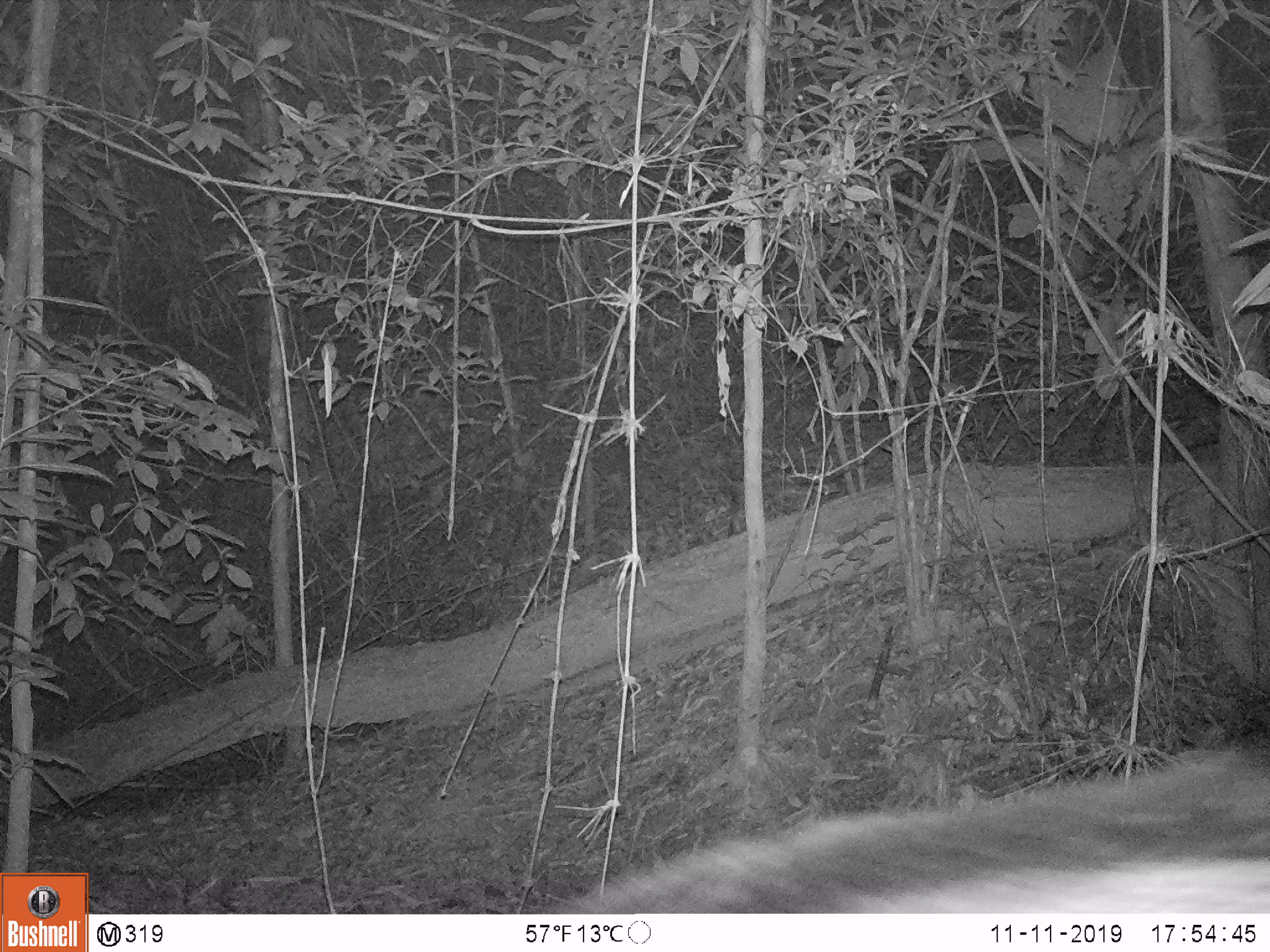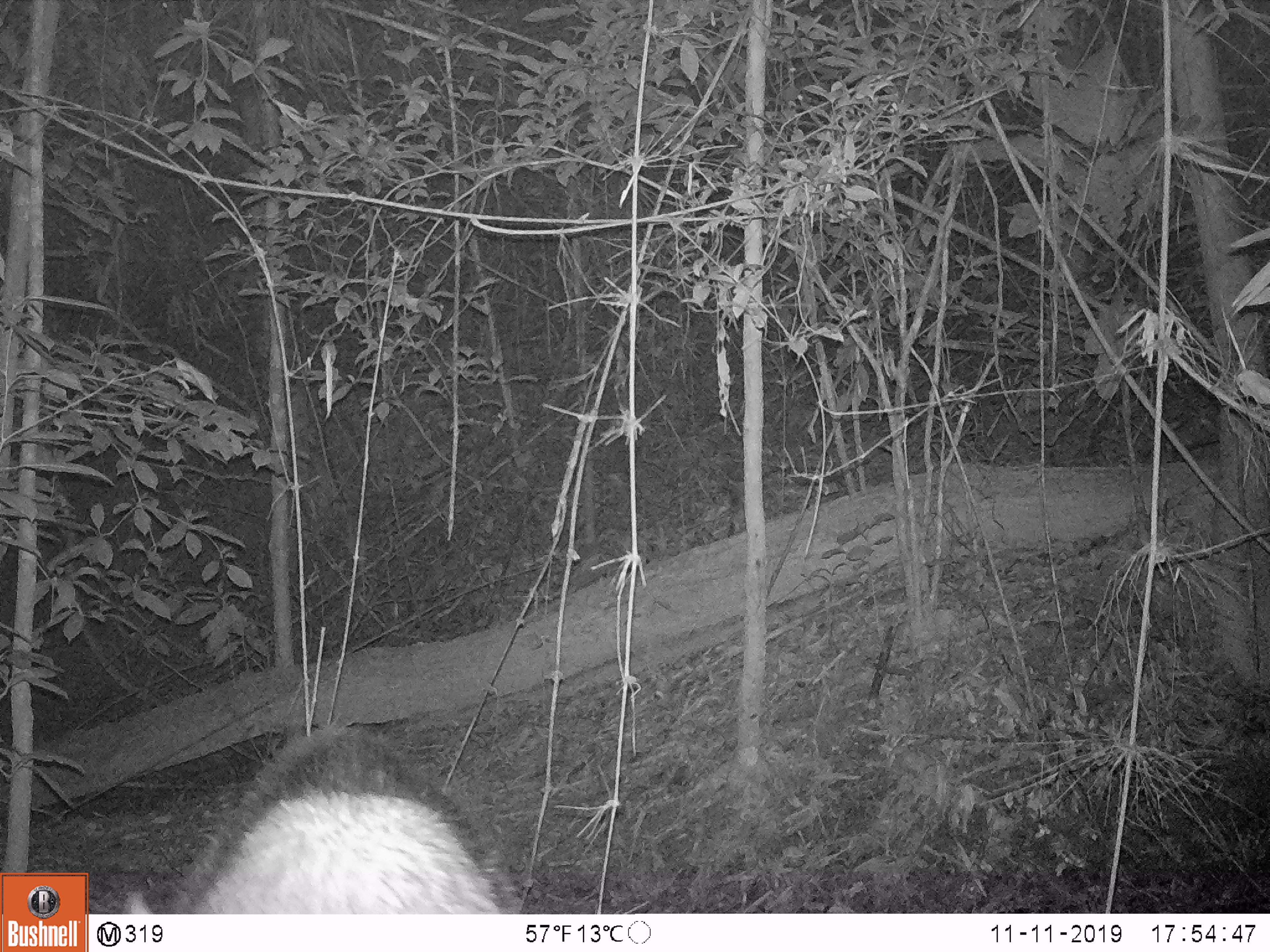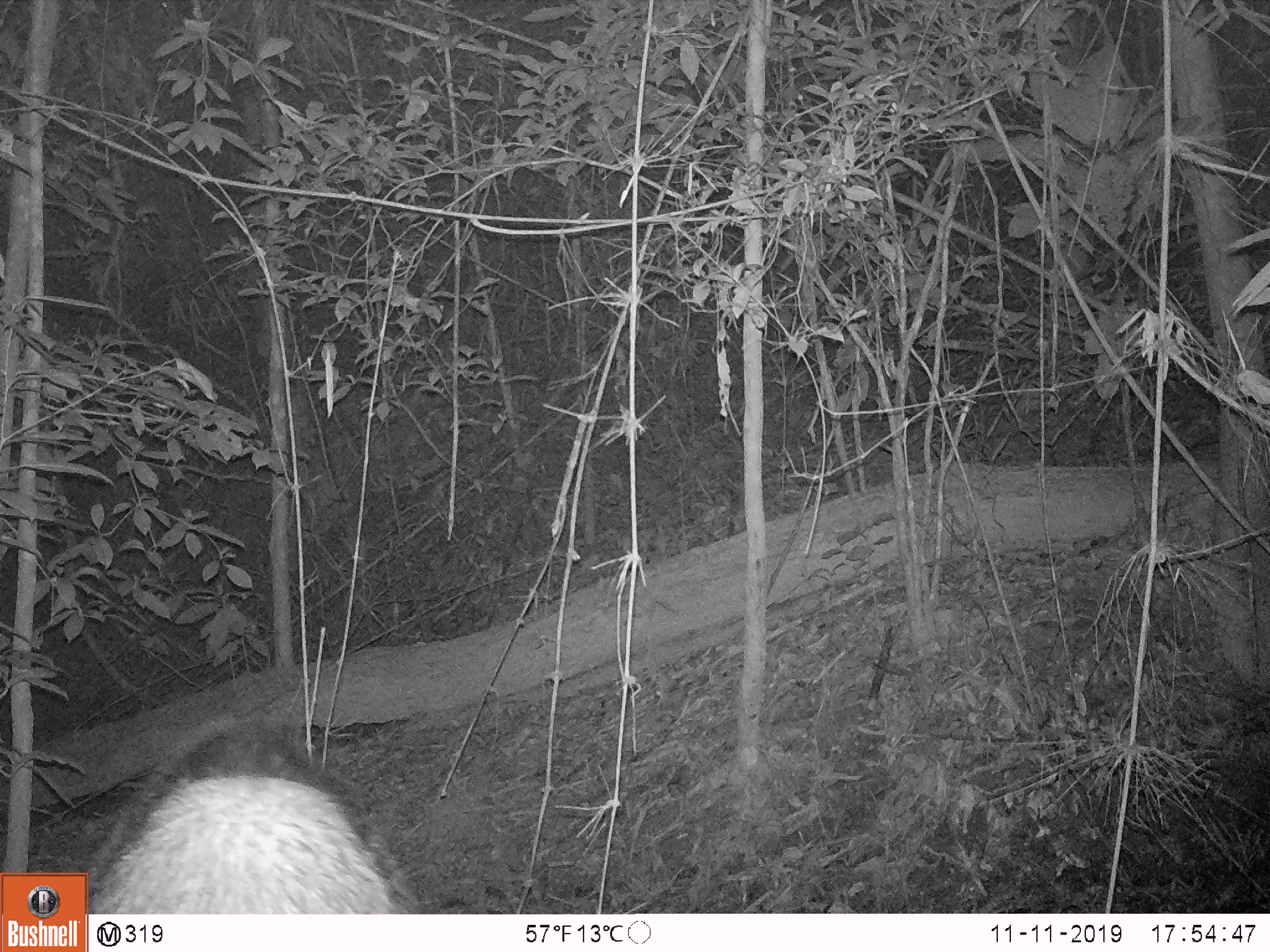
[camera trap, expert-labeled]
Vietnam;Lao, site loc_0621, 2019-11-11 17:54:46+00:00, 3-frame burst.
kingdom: Animalia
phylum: Chordata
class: Mammalia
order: Artiodactyla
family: Suidae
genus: Sus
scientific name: Sus scrofa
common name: eurasian wild pig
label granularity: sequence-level